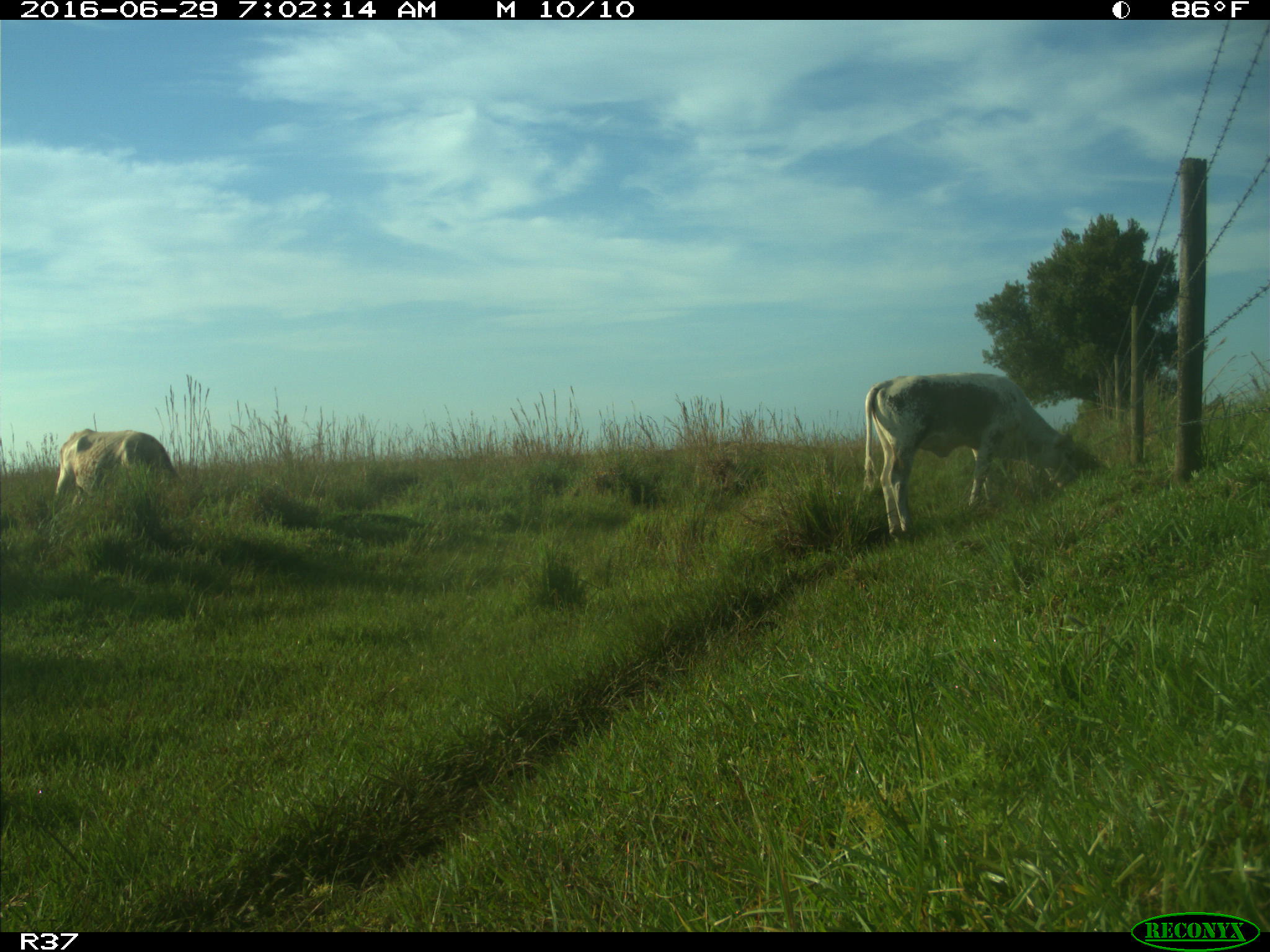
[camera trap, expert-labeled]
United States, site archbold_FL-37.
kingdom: Animalia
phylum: Chordata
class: Mammalia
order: Artiodactyla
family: Bovidae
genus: Bos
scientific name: Bos taurus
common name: domestic cow